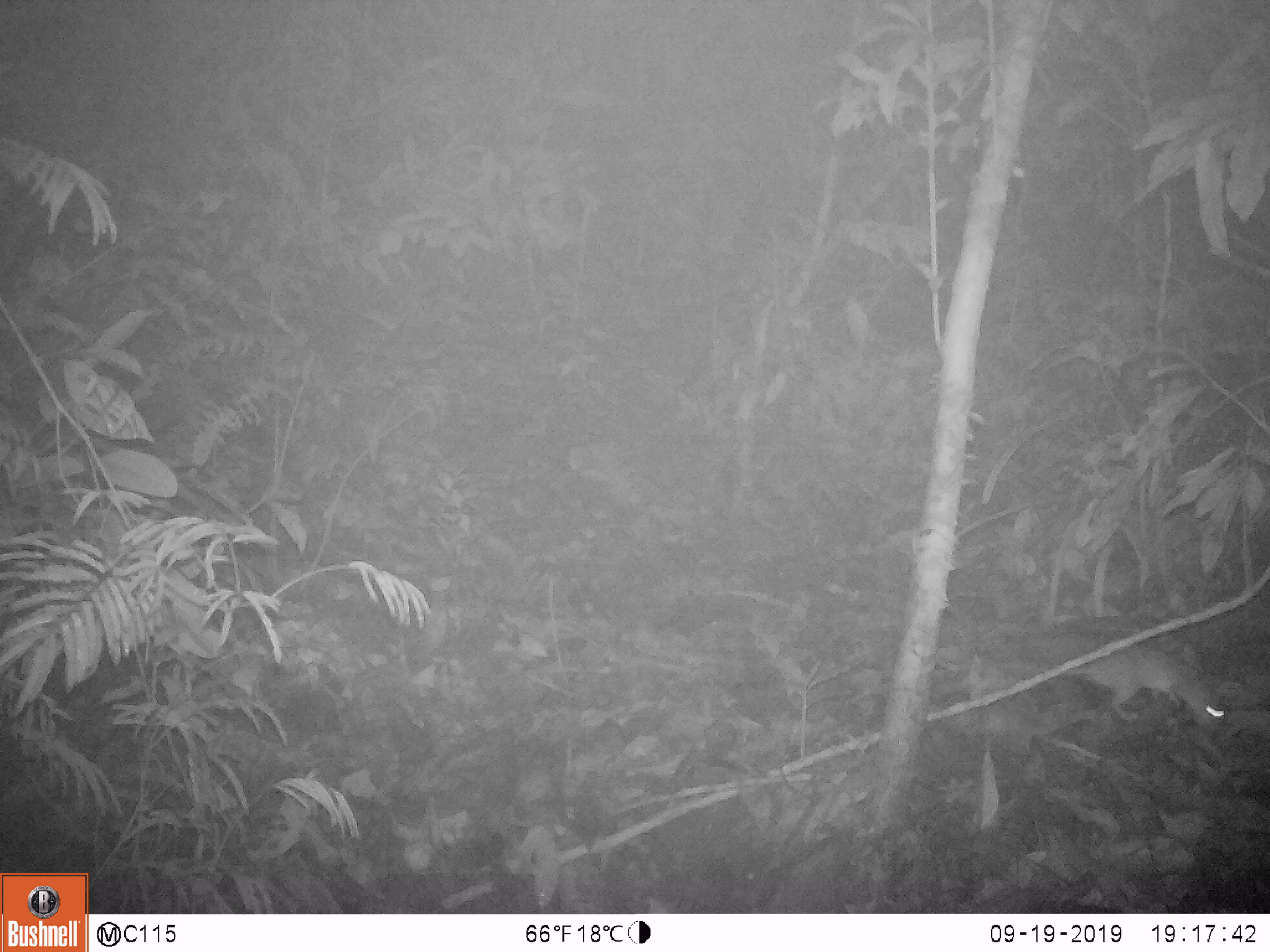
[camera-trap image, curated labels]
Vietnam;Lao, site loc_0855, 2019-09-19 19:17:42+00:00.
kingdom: Animalia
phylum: Chordata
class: Mammalia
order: Rodentia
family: Muridae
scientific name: Muridae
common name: old-world mice and rats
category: unidentified murid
Unidentified murid (old-world mice and rats) (Muridae). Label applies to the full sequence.